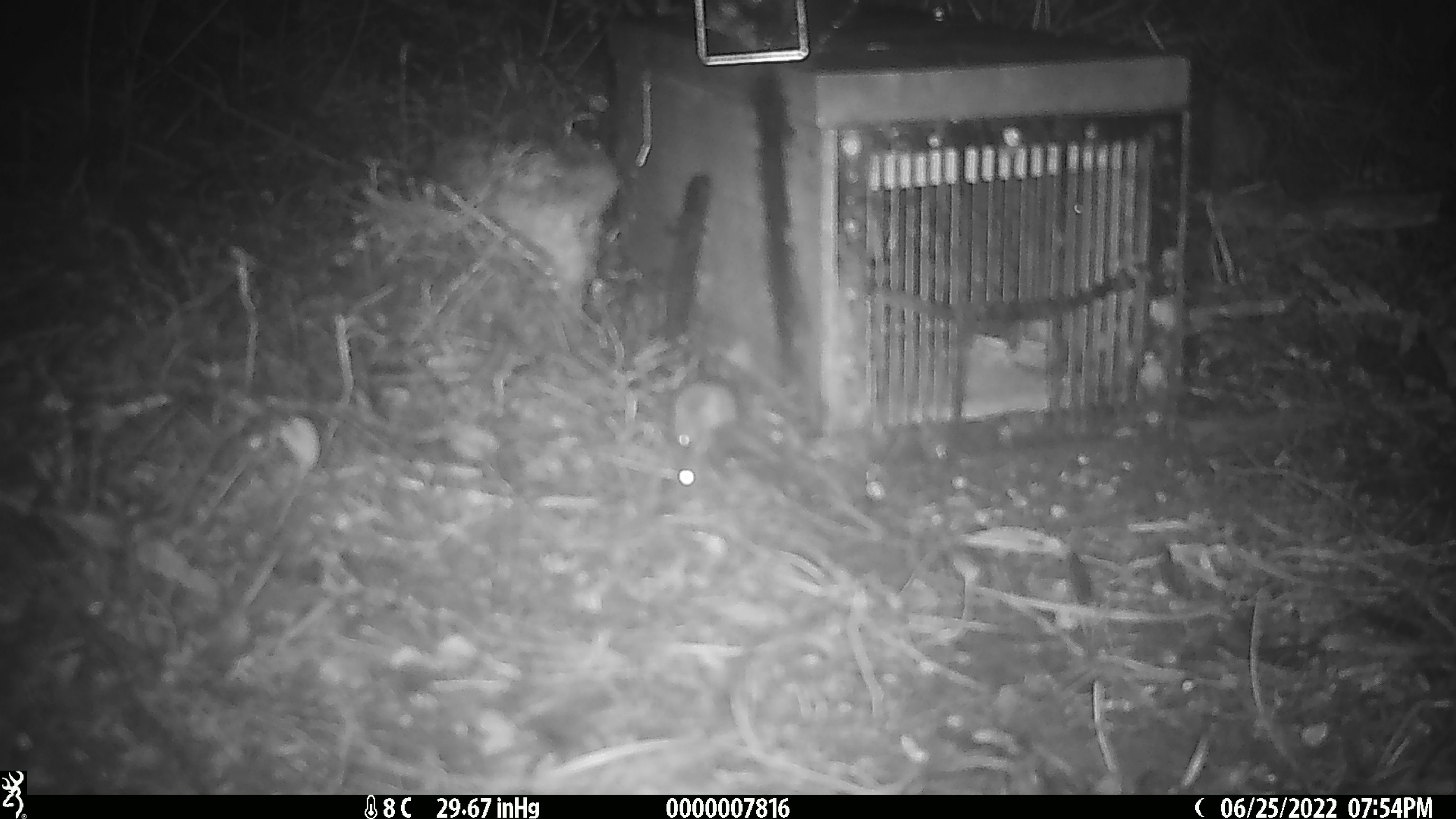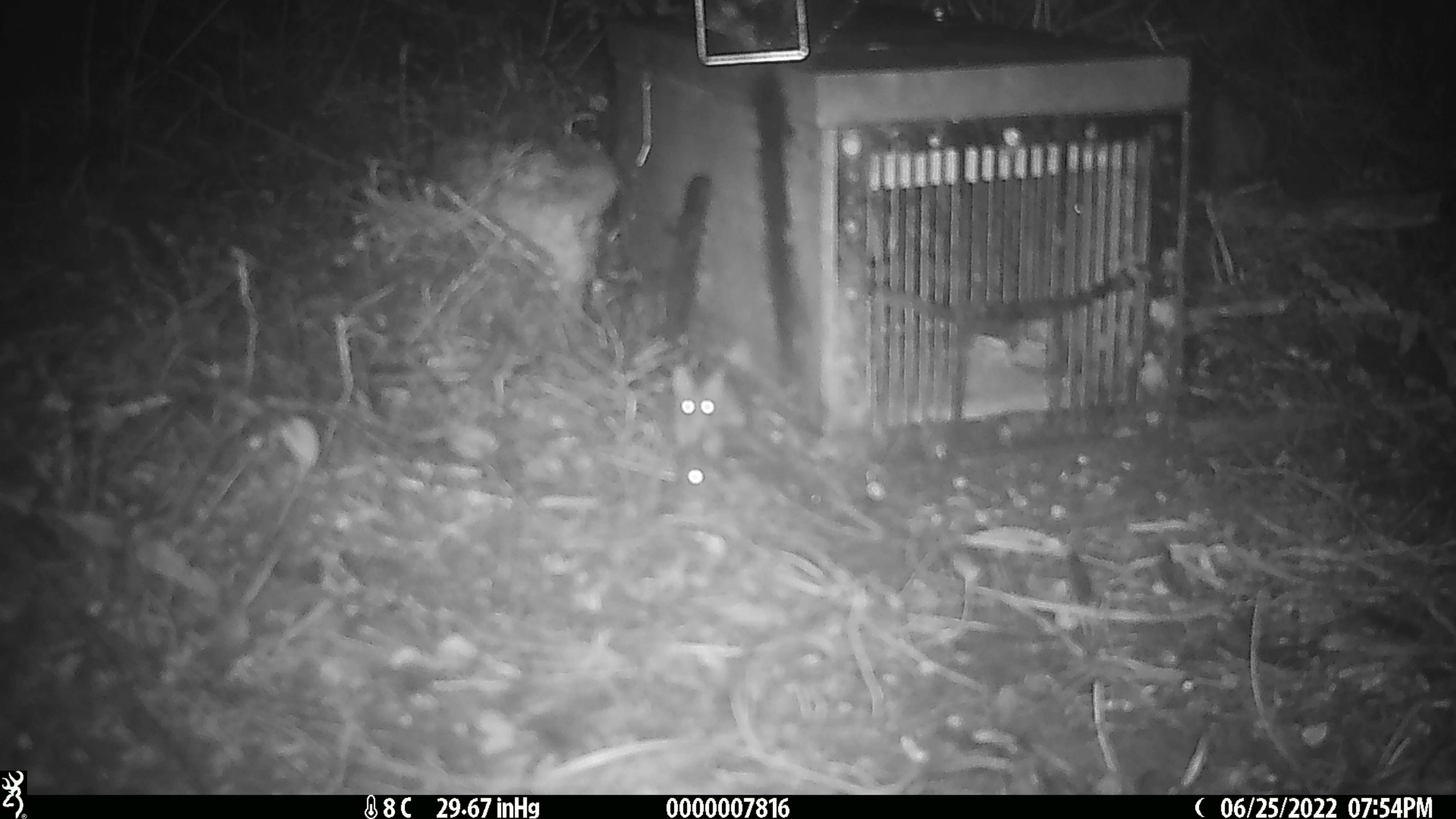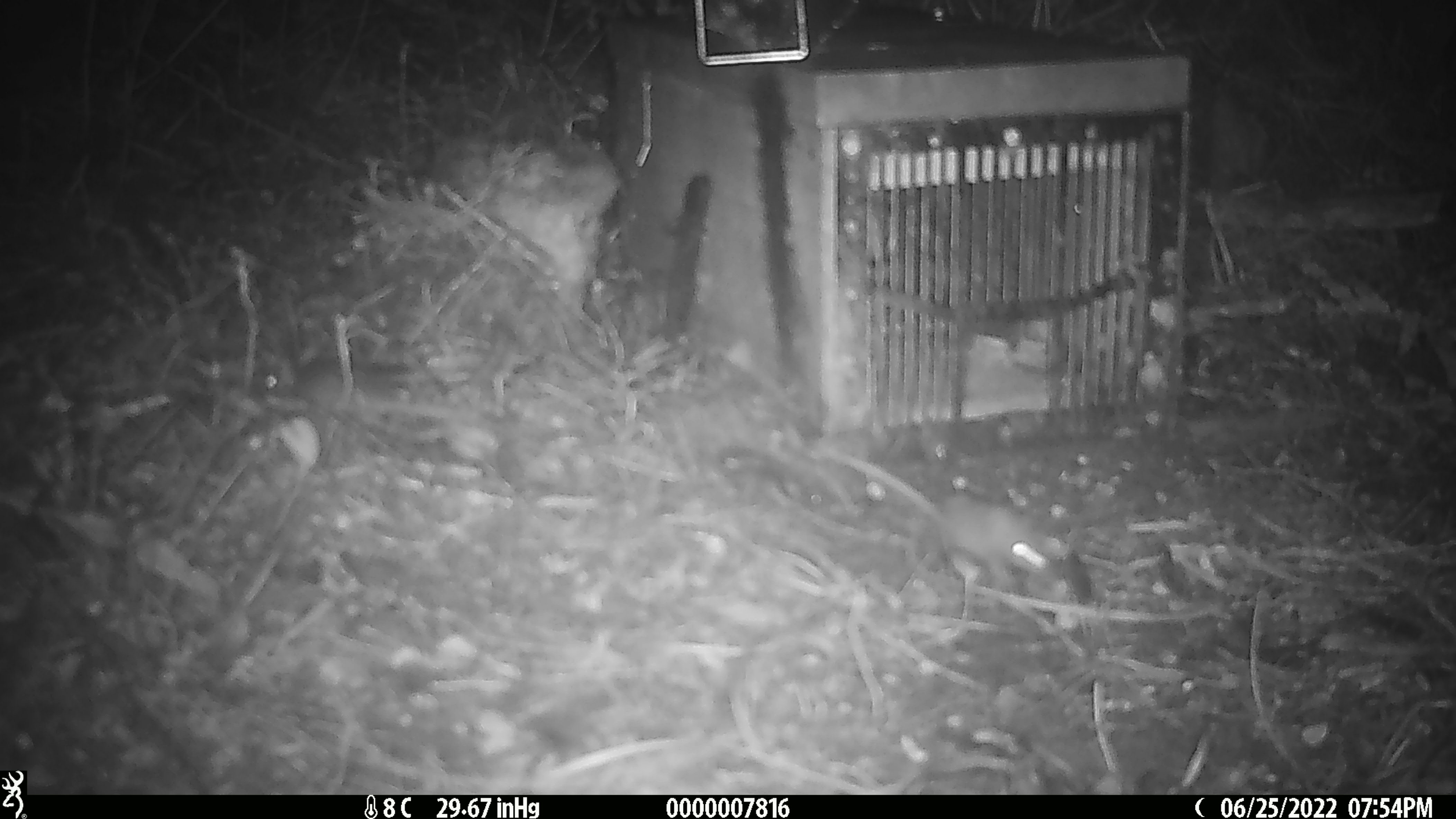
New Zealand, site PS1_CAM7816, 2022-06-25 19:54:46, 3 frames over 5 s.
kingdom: Animalia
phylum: Chordata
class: Mammalia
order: Rodentia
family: Muridae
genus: Mus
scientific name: Mus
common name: mouse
Mouse (Mus).